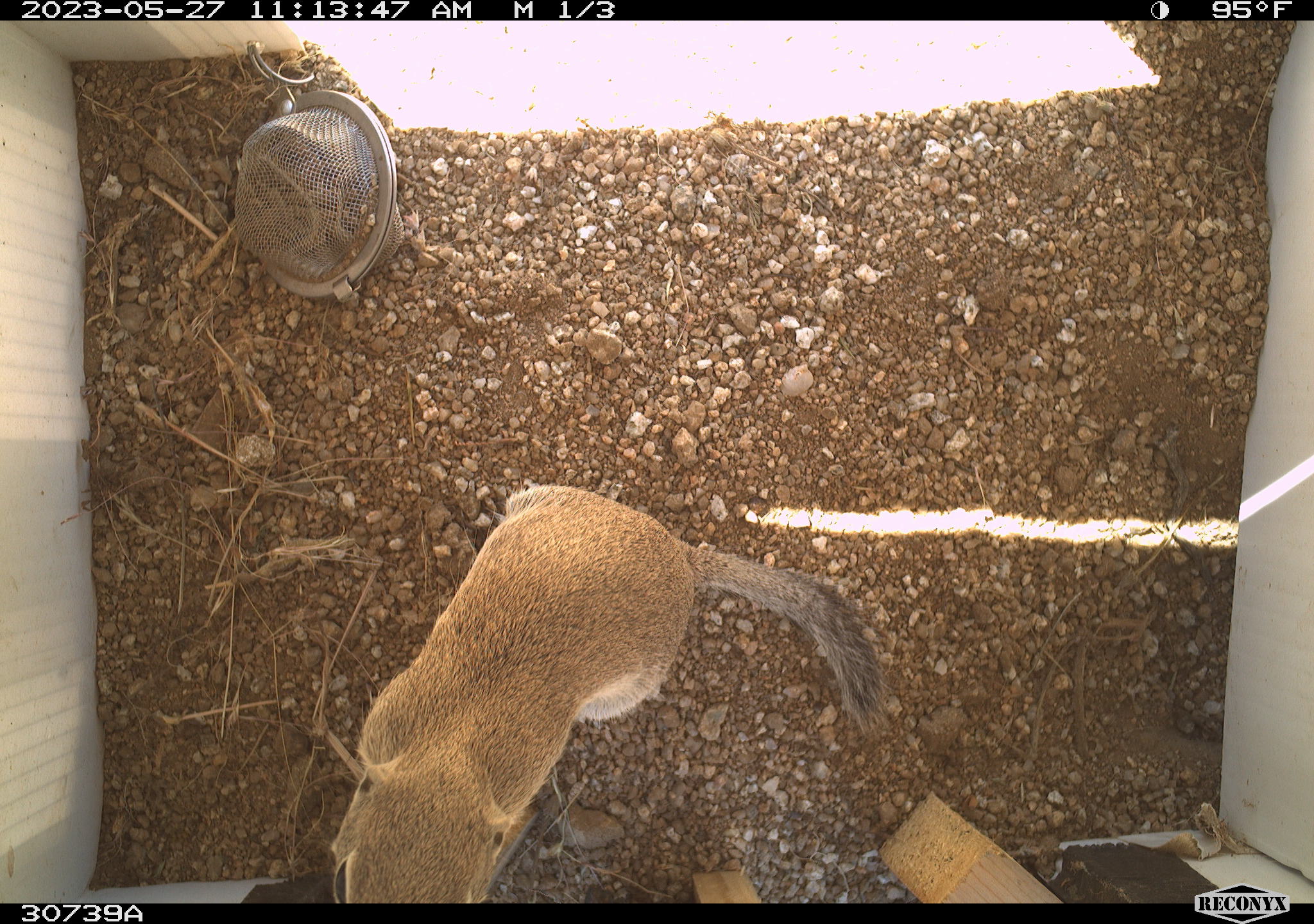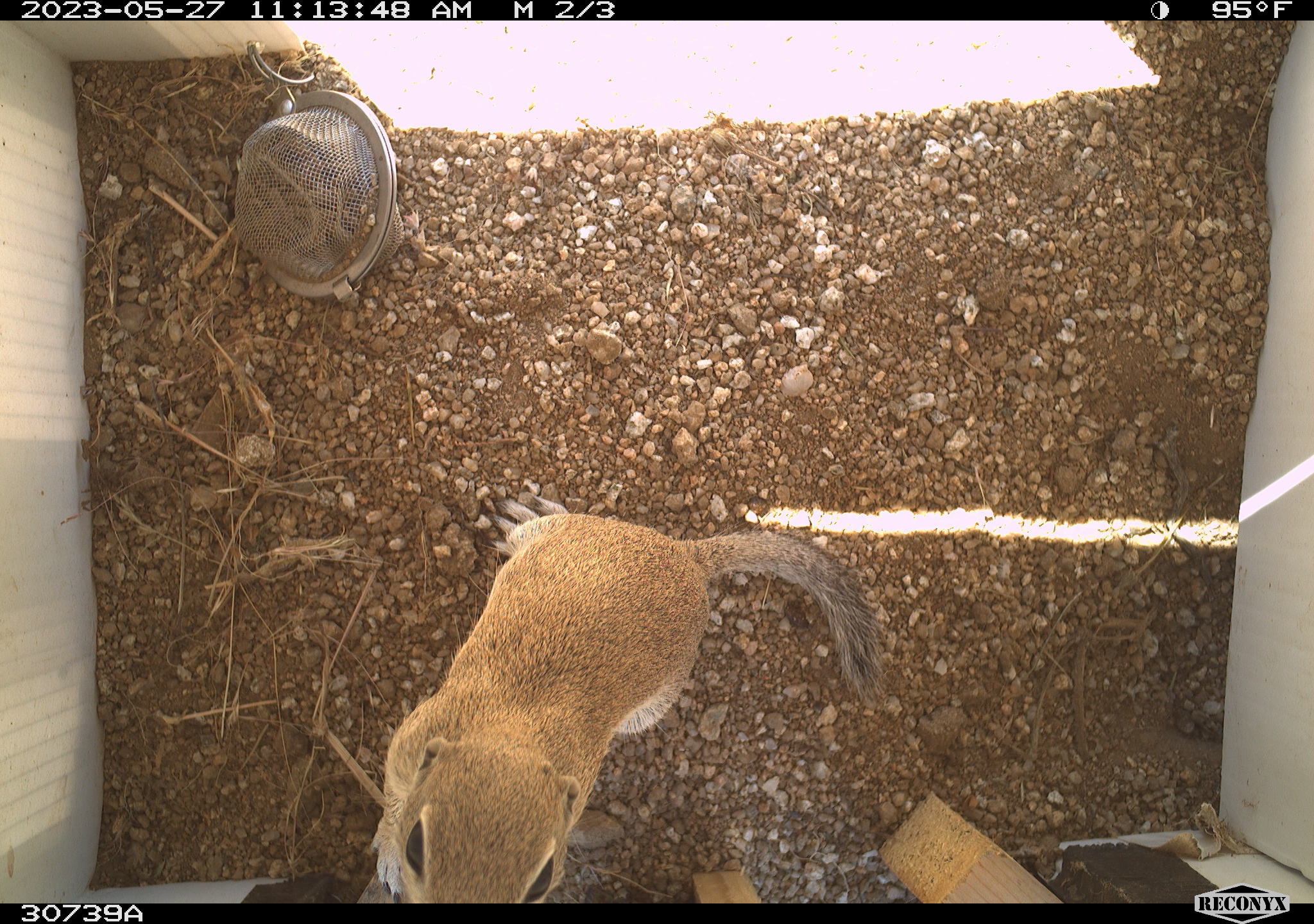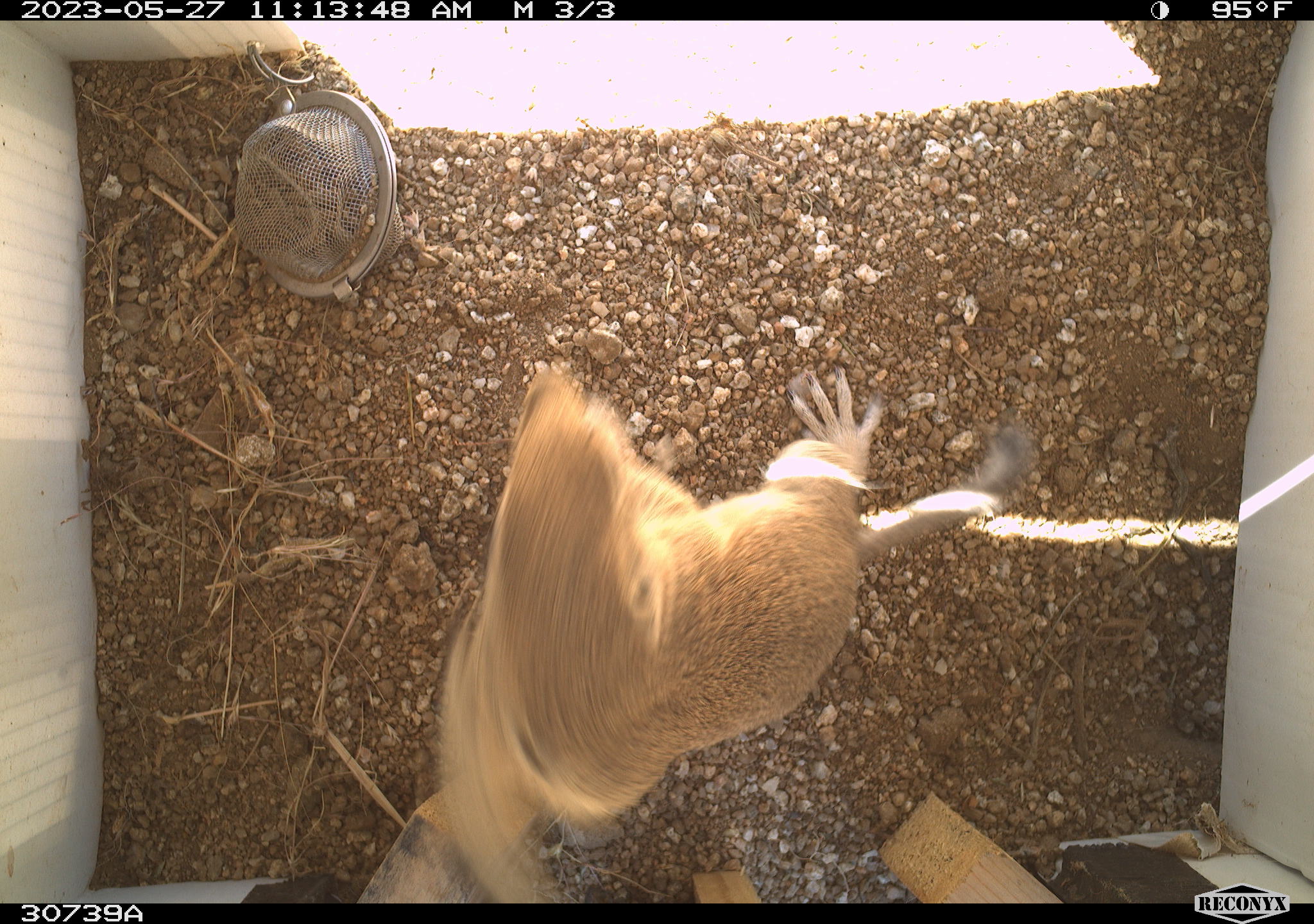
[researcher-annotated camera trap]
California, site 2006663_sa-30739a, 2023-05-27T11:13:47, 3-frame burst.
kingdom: Animalia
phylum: Chordata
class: Mammalia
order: Rodentia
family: Sciuridae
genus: Ammospermophilus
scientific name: Ammospermophilus leucurus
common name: white-tailed antelope squirrel